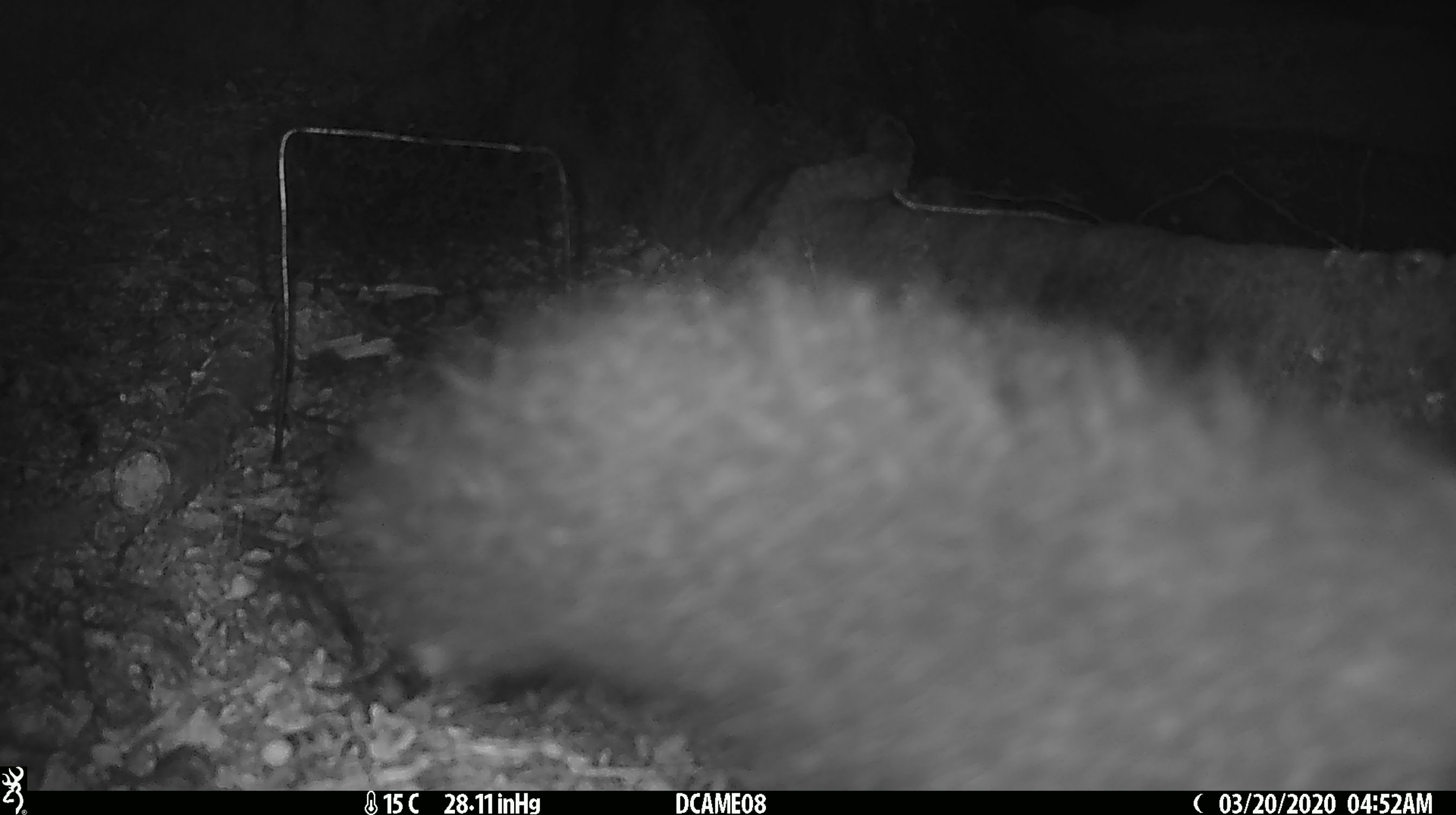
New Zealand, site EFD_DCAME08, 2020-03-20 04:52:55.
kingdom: Animalia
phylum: Chordata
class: Mammalia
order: Diprotodontia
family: Phalangeridae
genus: Trichosurus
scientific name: Trichosurus vulpecula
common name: common brushtail possum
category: possum